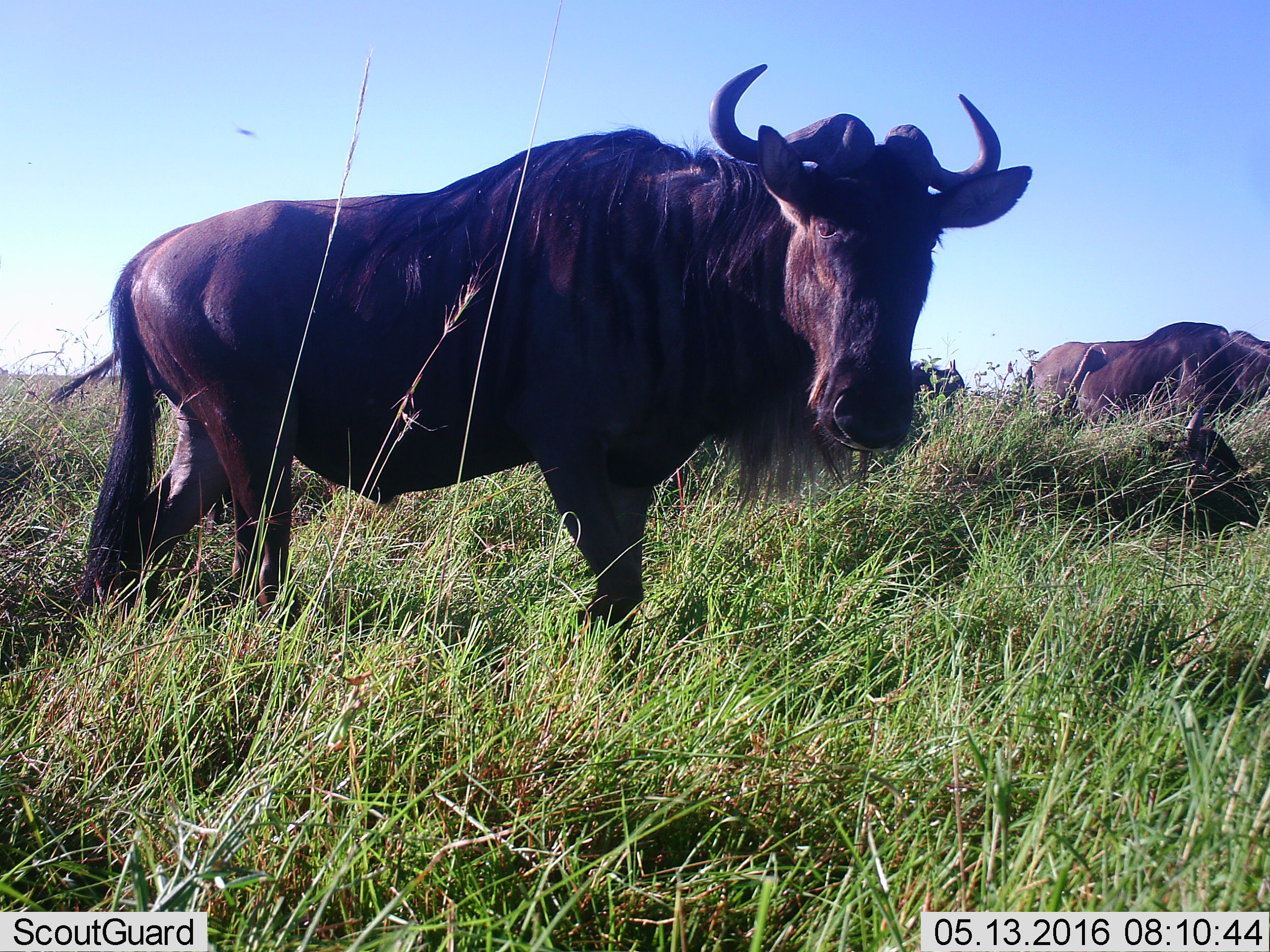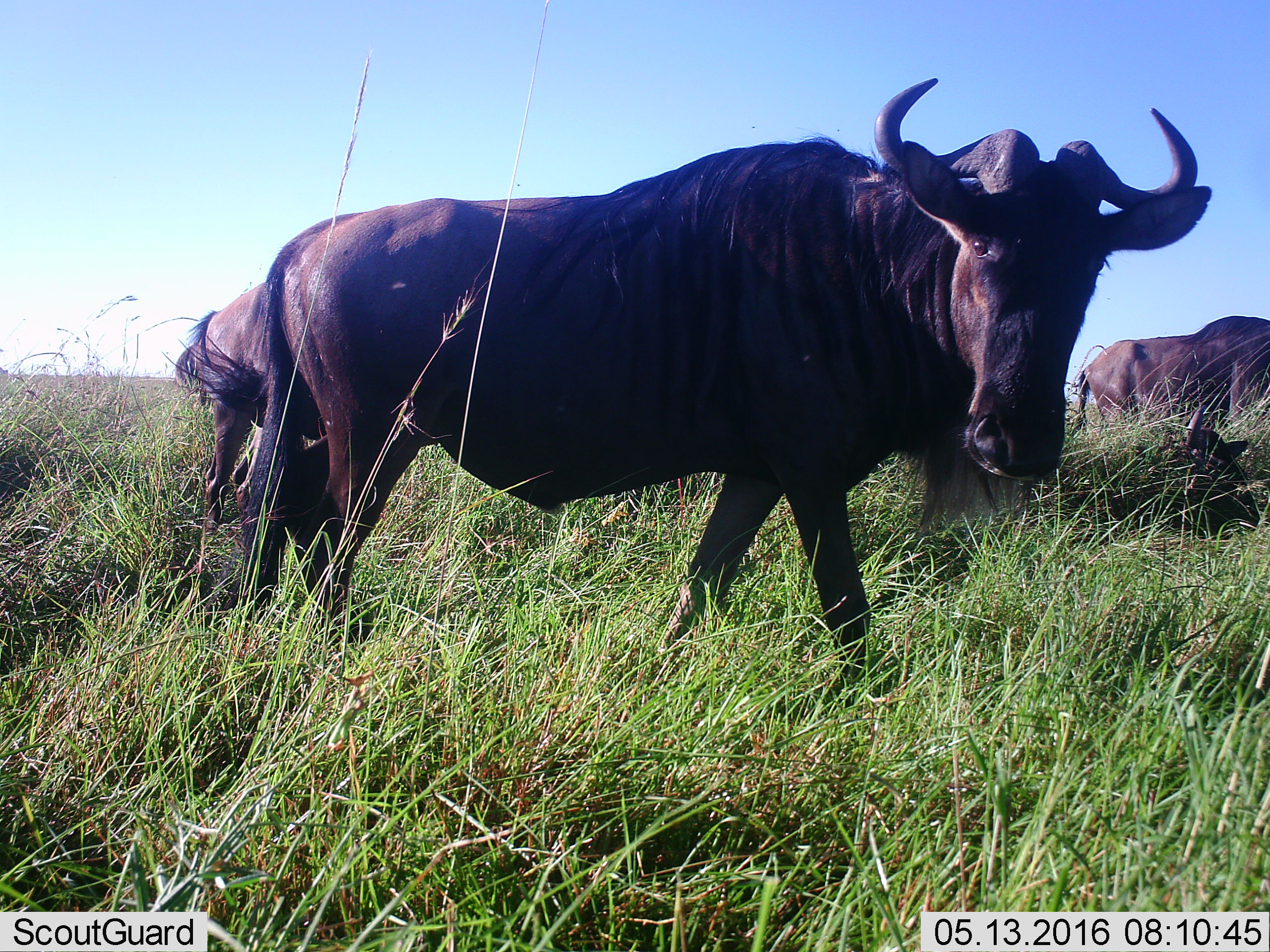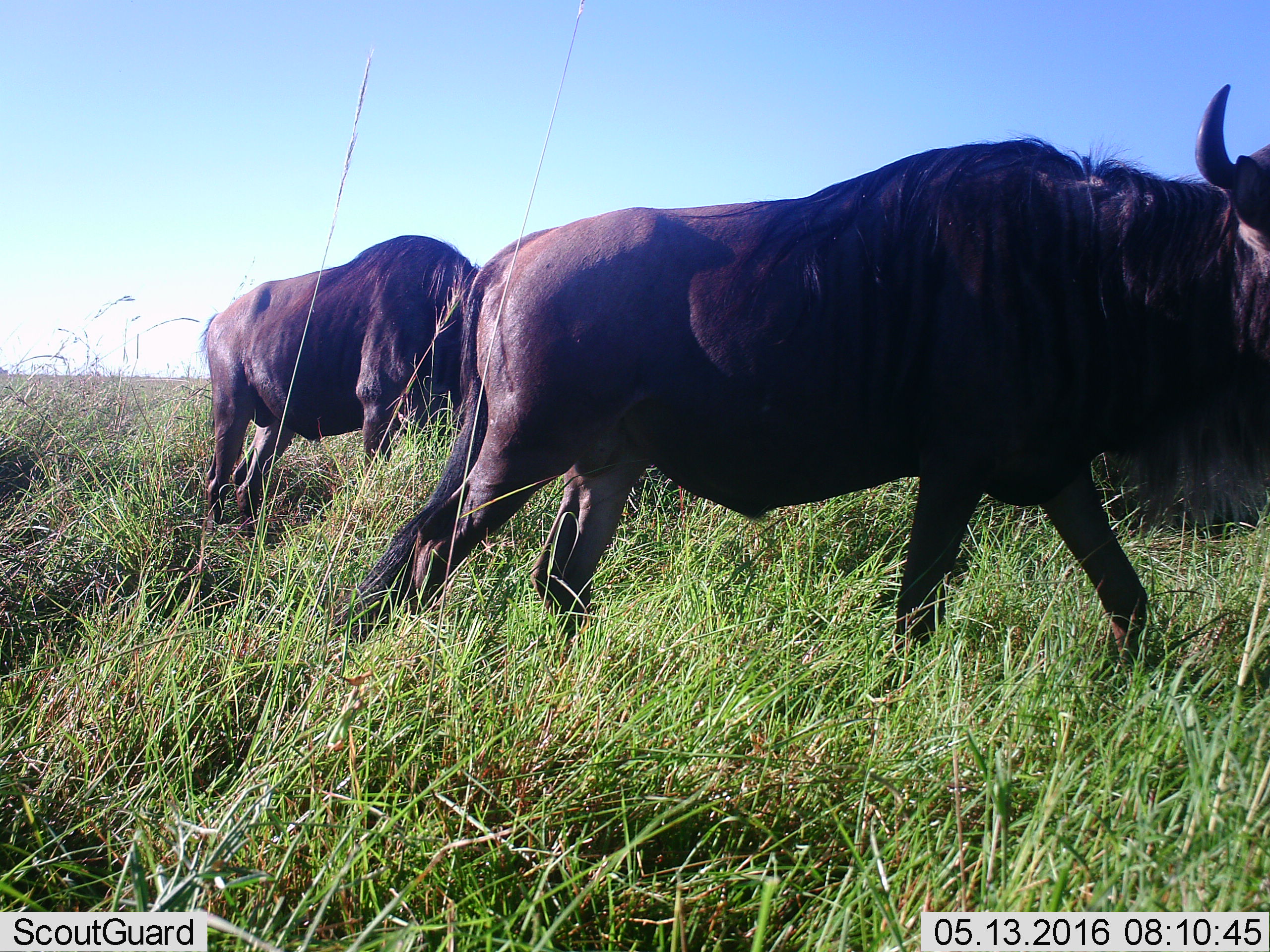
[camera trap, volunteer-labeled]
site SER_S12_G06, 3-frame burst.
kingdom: Animalia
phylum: Chordata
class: Mammalia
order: Artiodactyla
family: Bovidae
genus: Connochaetes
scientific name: Connochaetes taurinus taurinus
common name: blue wildebeest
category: wildebeestblue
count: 4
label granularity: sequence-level